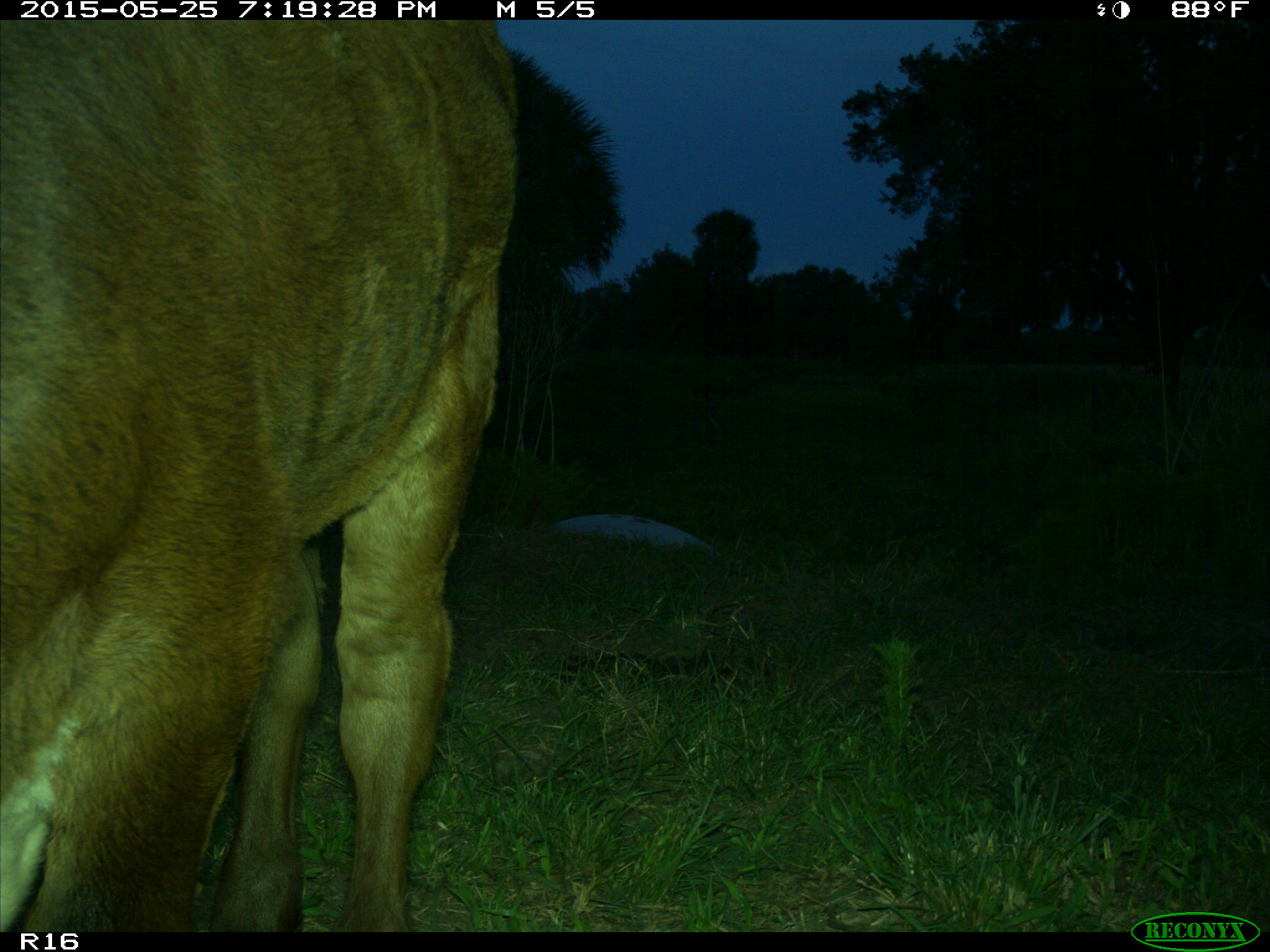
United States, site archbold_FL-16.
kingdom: Animalia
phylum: Chordata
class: Mammalia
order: Artiodactyla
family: Bovidae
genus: Bos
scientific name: Bos taurus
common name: domestic cow